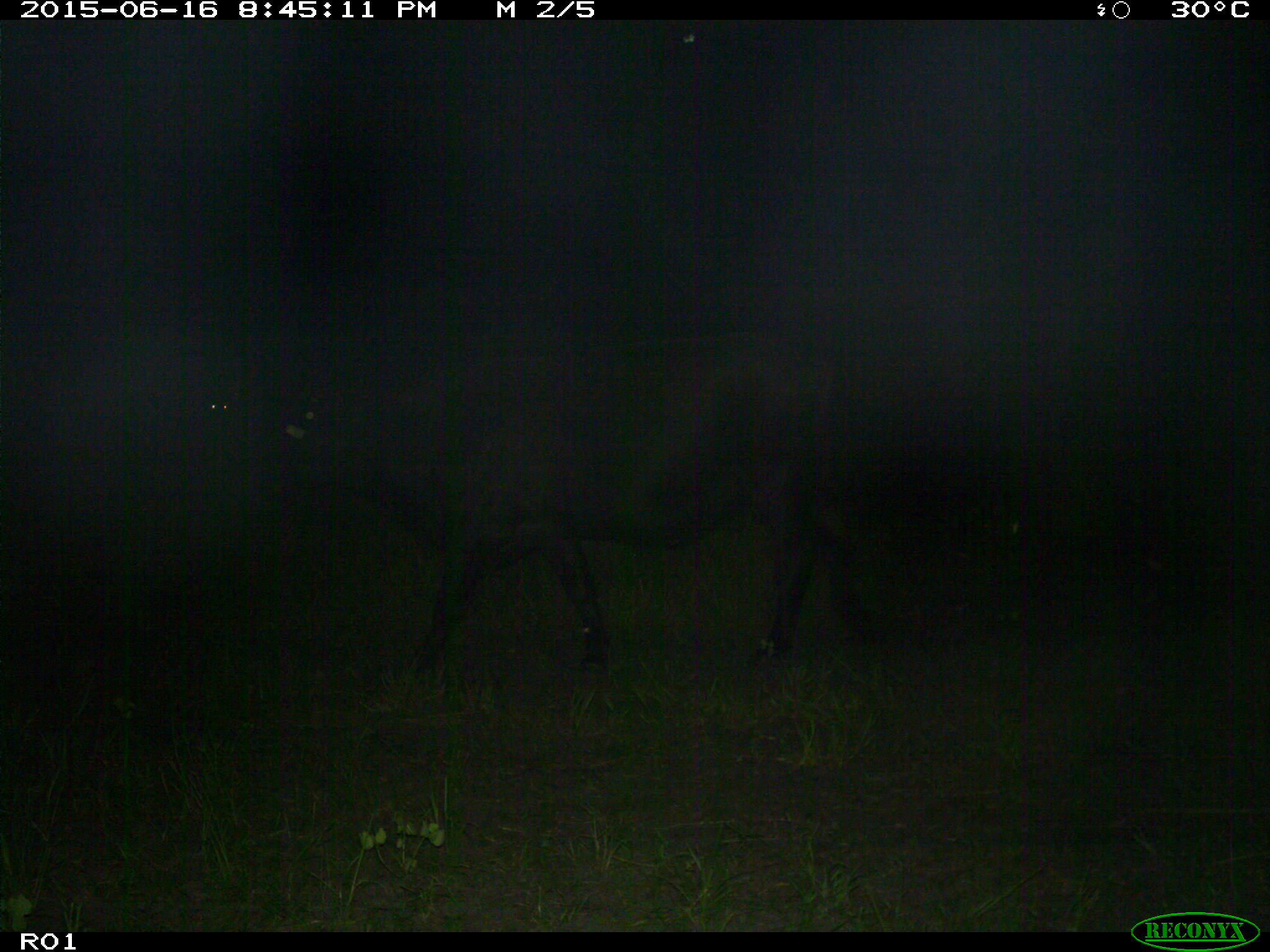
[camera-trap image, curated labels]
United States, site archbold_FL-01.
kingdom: Animalia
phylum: Chordata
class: Mammalia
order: Artiodactyla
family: Bovidae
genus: Bos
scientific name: Bos taurus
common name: domestic cow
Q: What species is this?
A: Bos taurus (domestic cow).